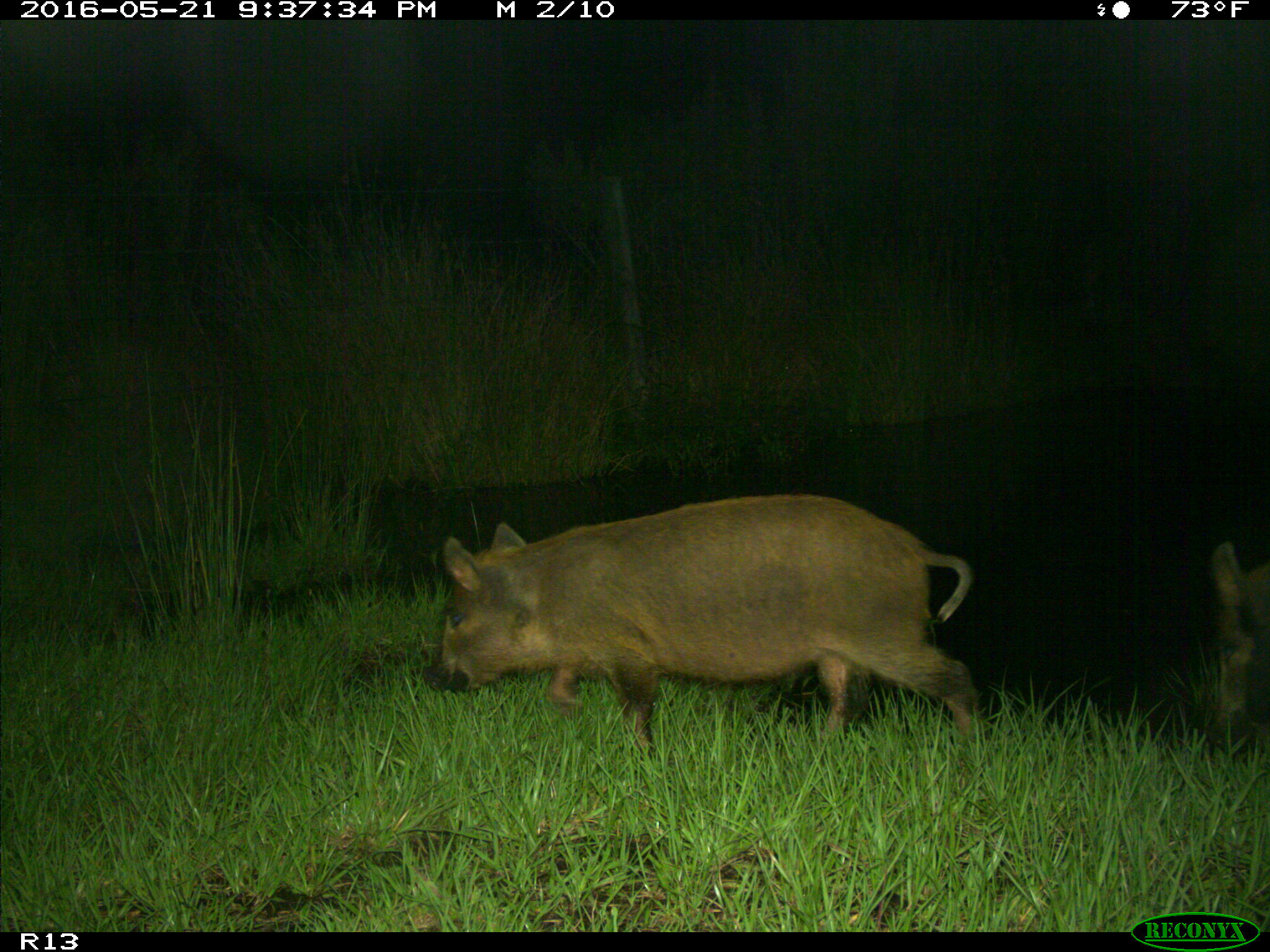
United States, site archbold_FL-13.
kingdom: Animalia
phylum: Chordata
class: Mammalia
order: Artiodactyla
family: Suidae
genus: Sus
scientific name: Sus scrofa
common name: wild boar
Sus scrofa (wild boar).